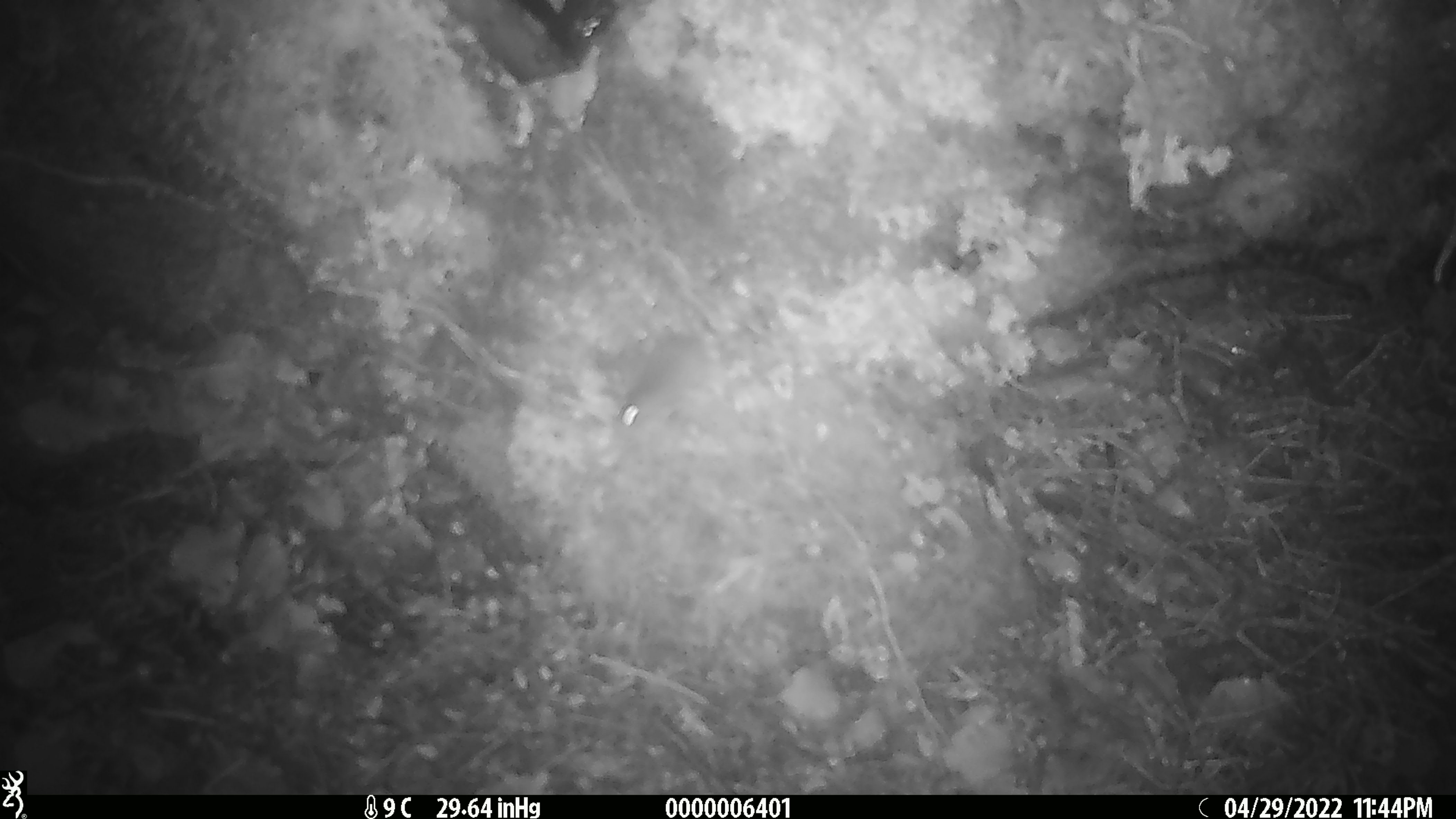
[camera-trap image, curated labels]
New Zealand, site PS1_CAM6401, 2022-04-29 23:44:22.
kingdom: Animalia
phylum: Chordata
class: Mammalia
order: Rodentia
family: Muridae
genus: Mus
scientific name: Mus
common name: mouse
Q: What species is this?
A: Mouse (Mus).